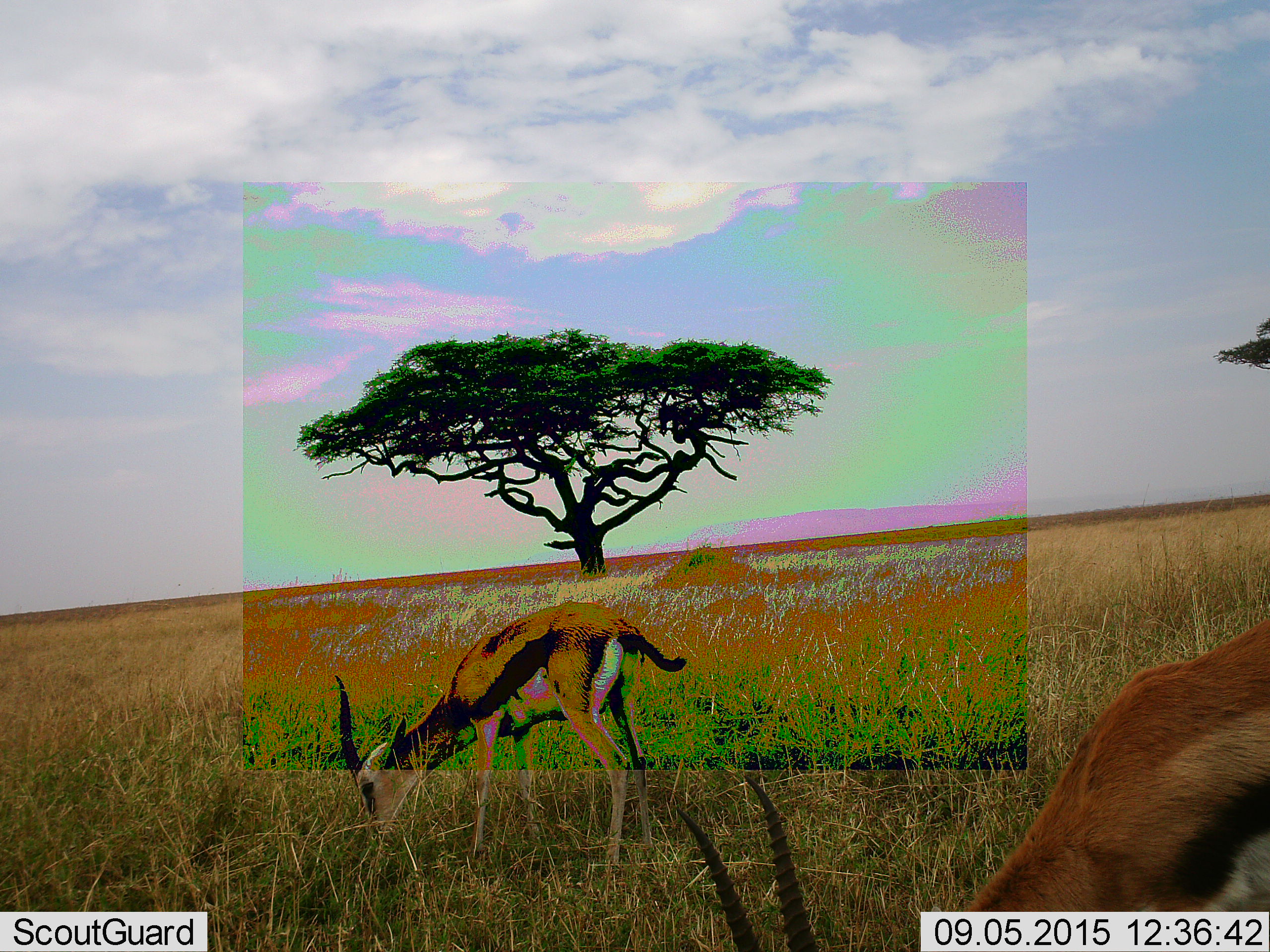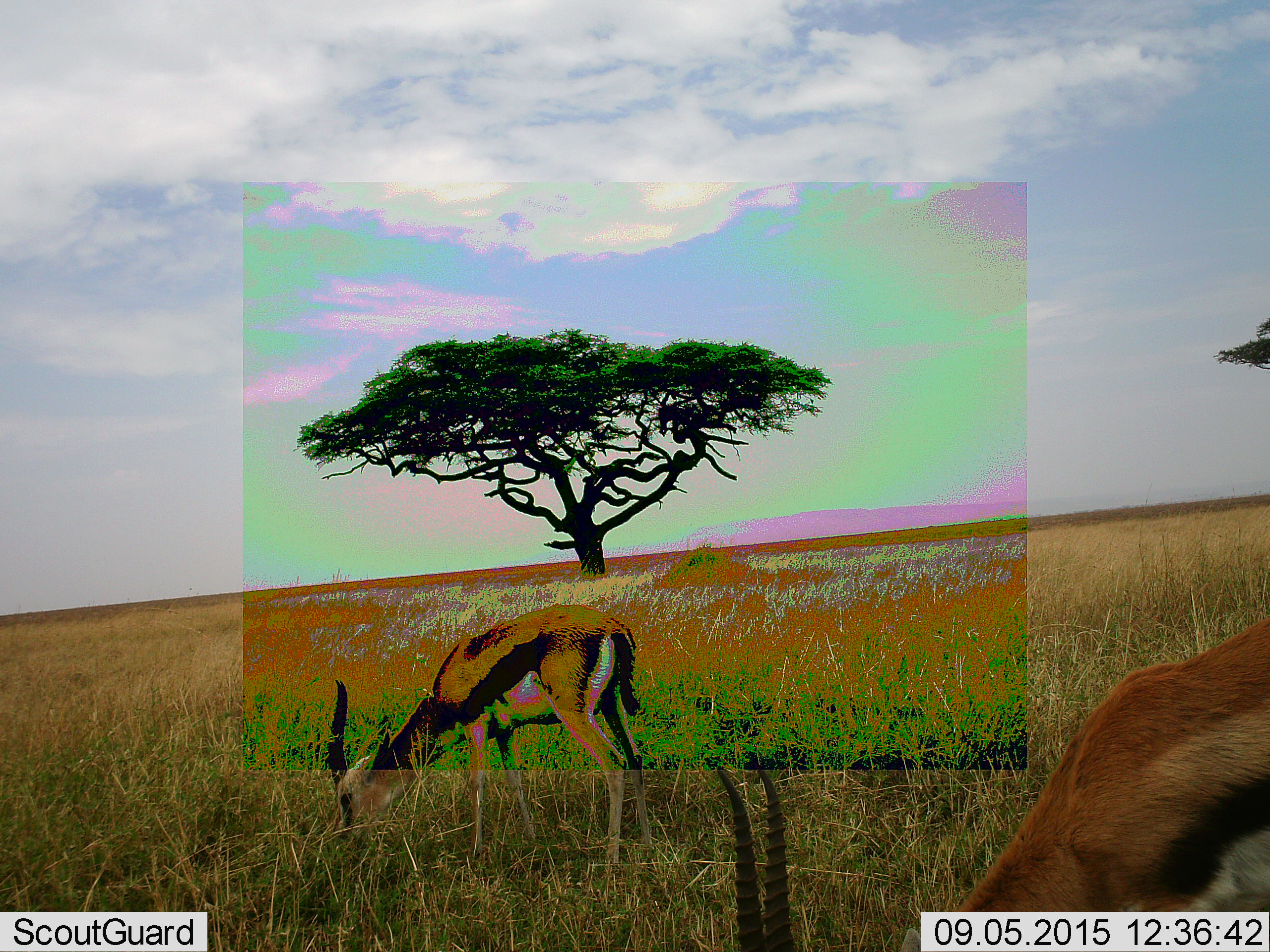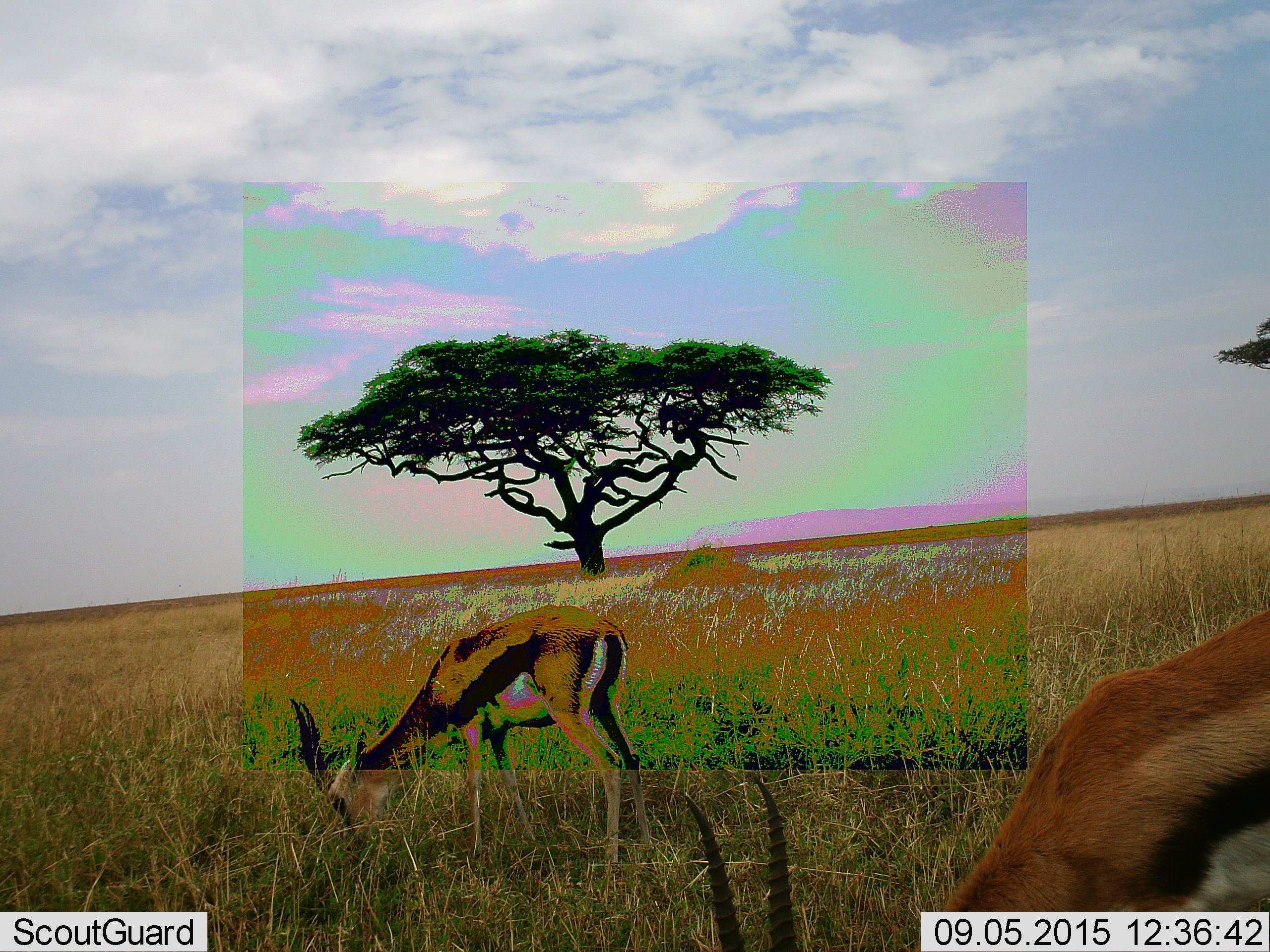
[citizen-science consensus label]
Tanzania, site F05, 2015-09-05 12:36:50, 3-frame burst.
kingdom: Animalia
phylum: Chordata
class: Mammalia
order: Artiodactyla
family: Bovidae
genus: Eudorcas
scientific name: Eudorcas thomsonii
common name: thomson's gazelle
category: gazellethomsons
Gazellethomsons (thomson's gazelle) (Eudorcas thomsonii), count 2. Behavior (volunteer vote fractions): standing 25%, resting 0%, moving 12%, interacting 0%. Young present (vote fraction): 6%. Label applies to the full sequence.